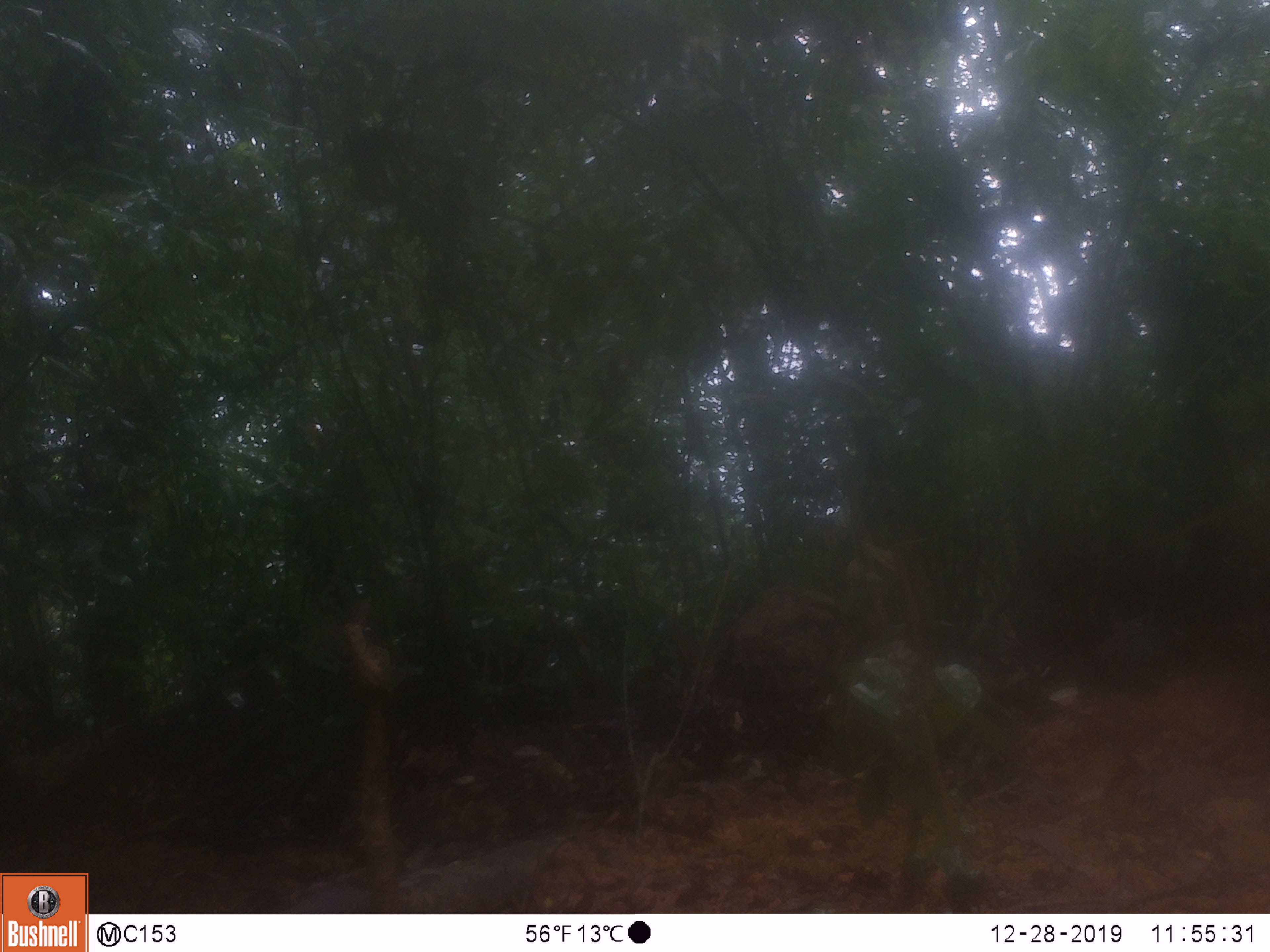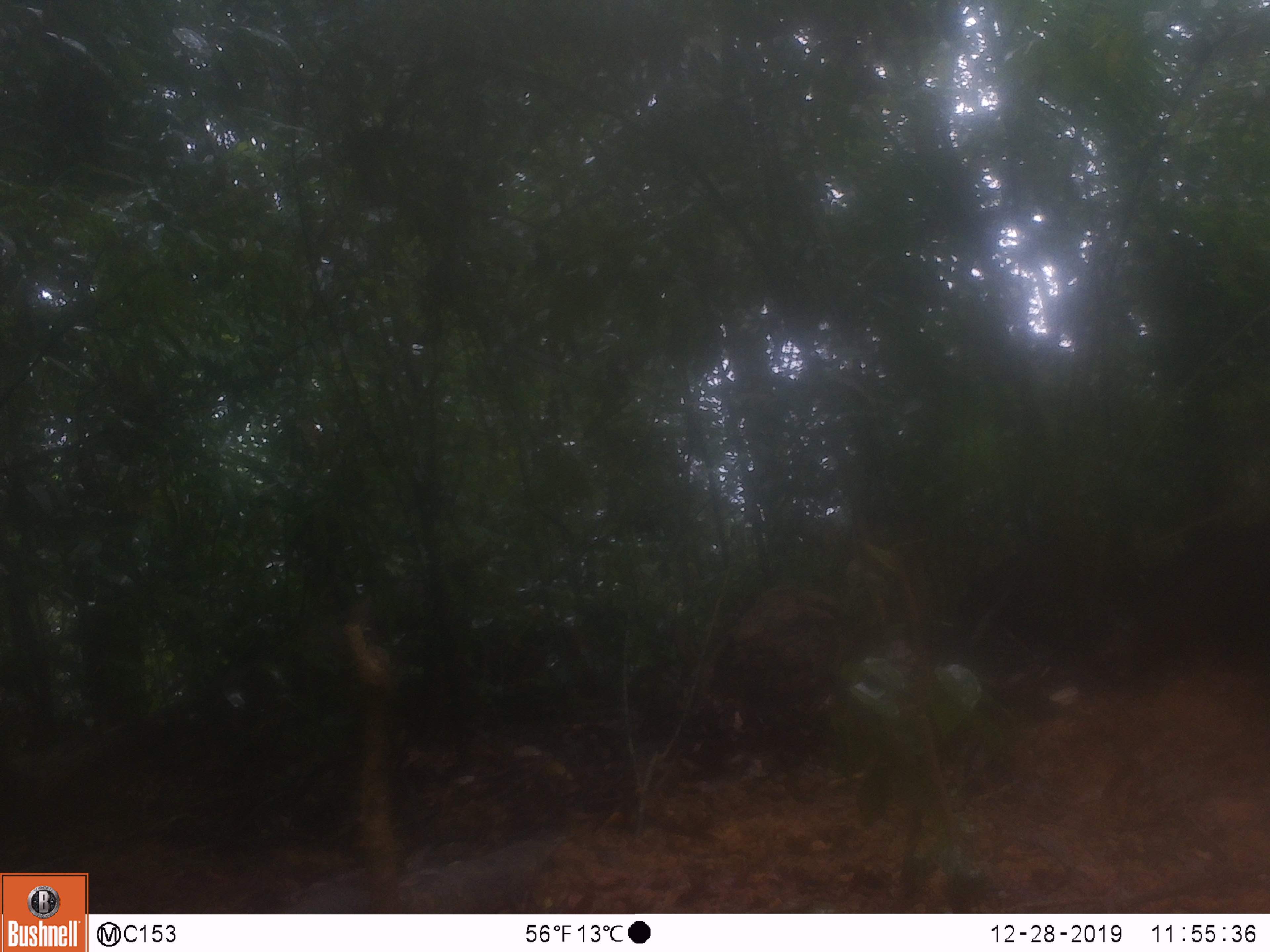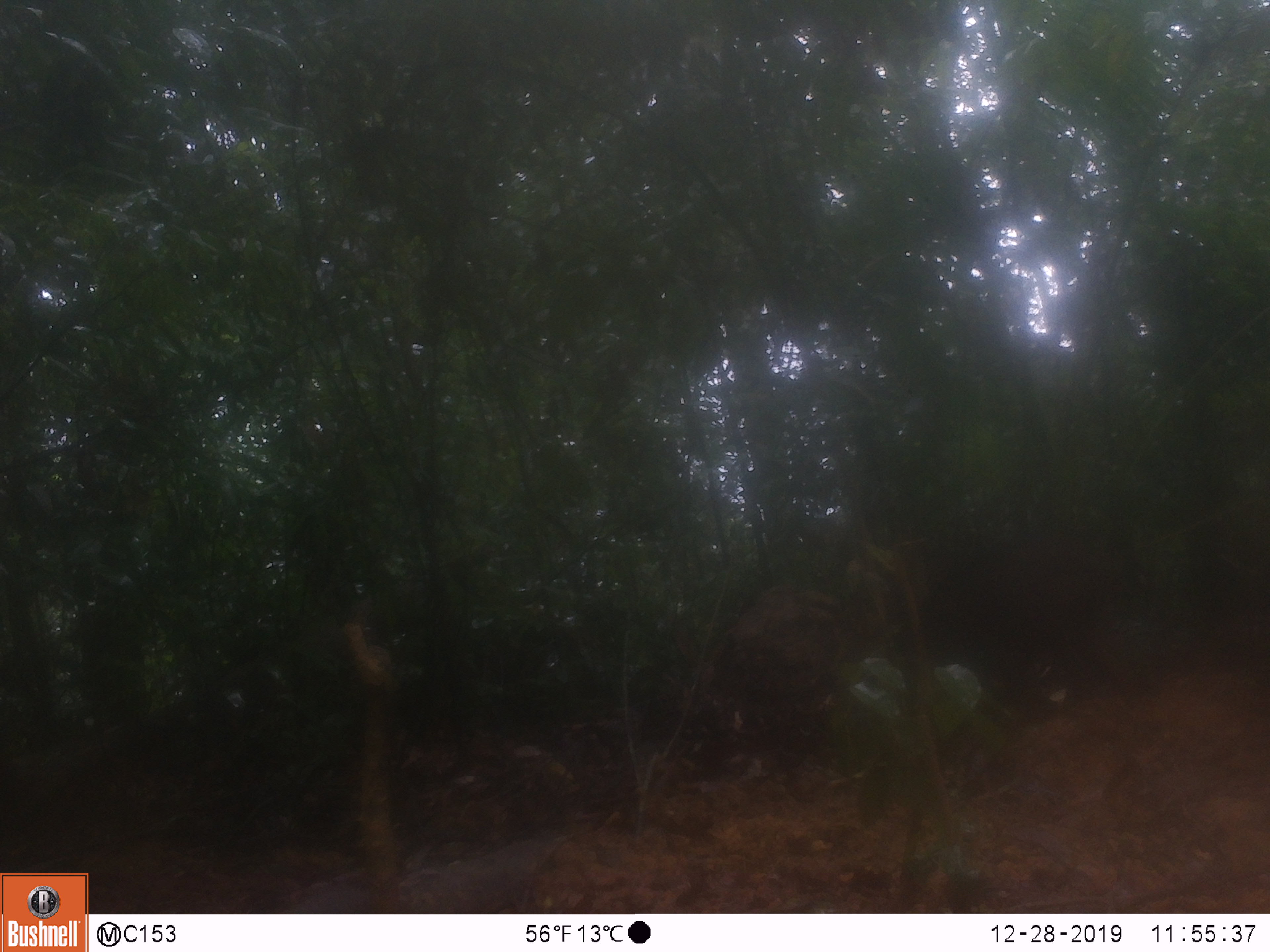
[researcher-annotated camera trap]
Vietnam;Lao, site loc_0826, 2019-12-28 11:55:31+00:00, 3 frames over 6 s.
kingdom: Animalia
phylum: Chordata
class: Mammalia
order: Artiodactyla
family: Suidae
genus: Sus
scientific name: Sus scrofa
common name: eurasian wild pig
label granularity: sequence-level